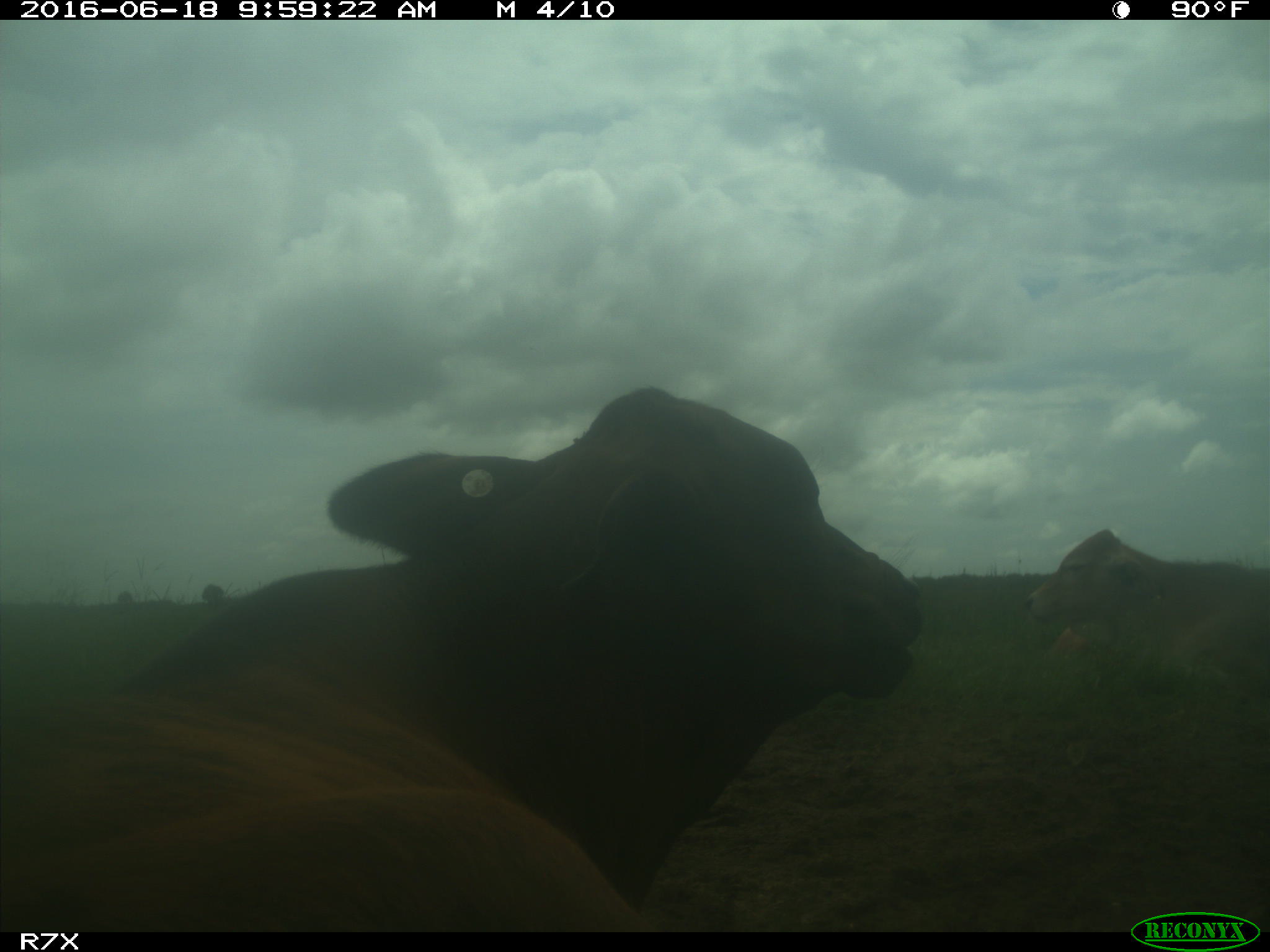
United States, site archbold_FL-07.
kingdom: Animalia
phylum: Chordata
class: Mammalia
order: Artiodactyla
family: Bovidae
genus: Bos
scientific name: Bos taurus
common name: domestic cow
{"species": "Bos taurus (domestic cow)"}